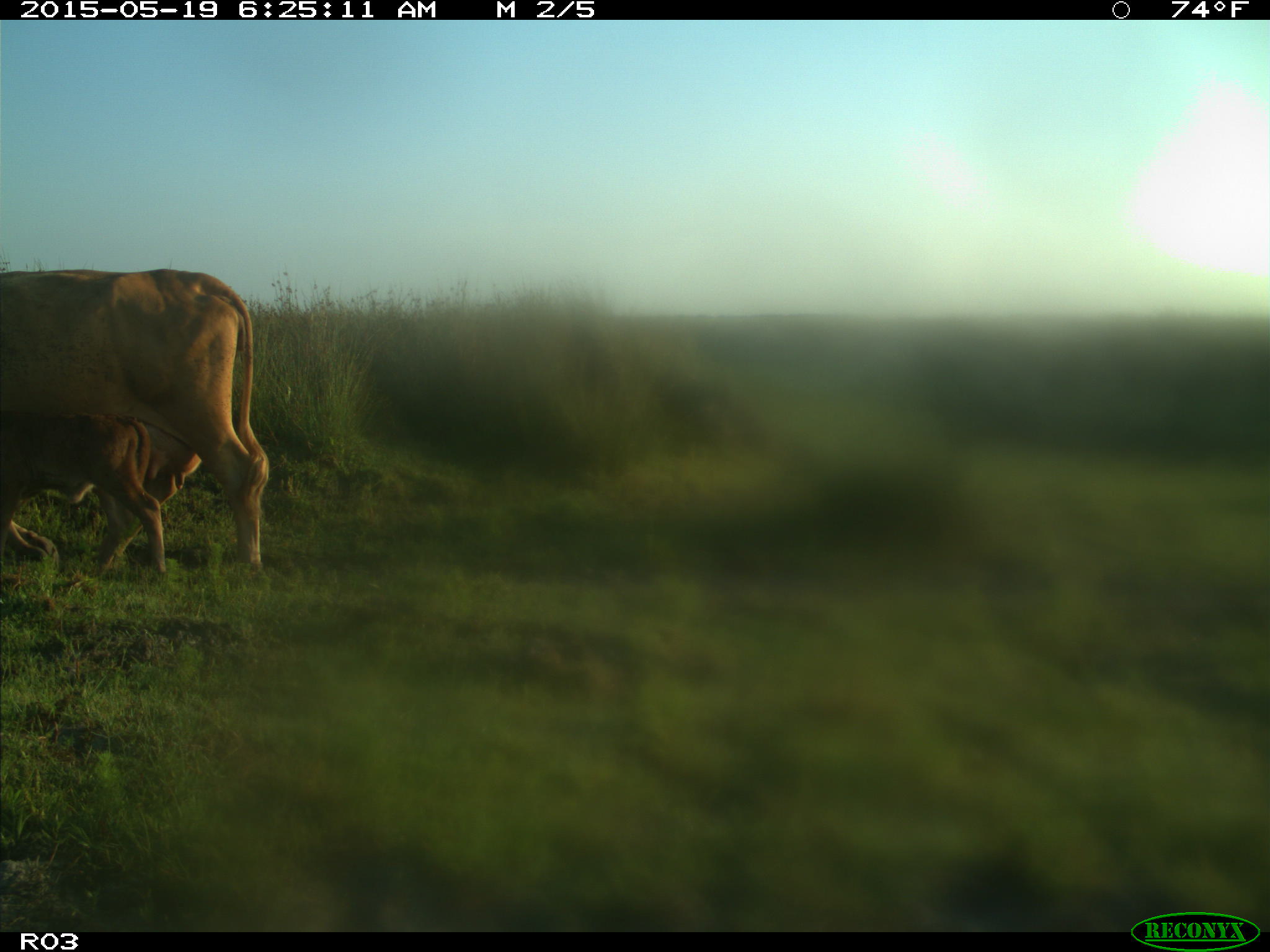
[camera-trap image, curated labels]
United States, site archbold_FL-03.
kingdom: Animalia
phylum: Chordata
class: Mammalia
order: Artiodactyla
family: Bovidae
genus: Bos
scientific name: Bos taurus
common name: domestic cow